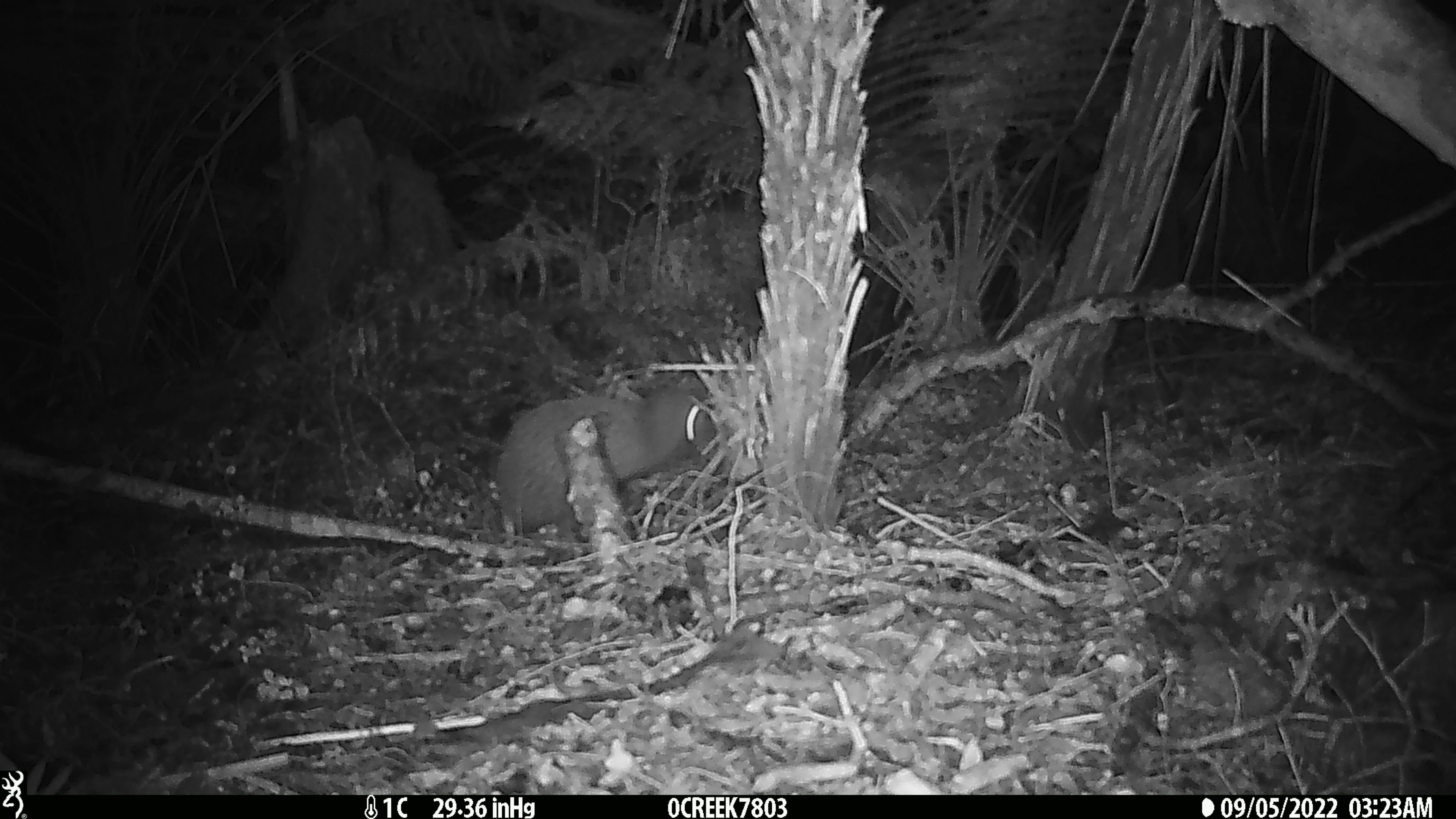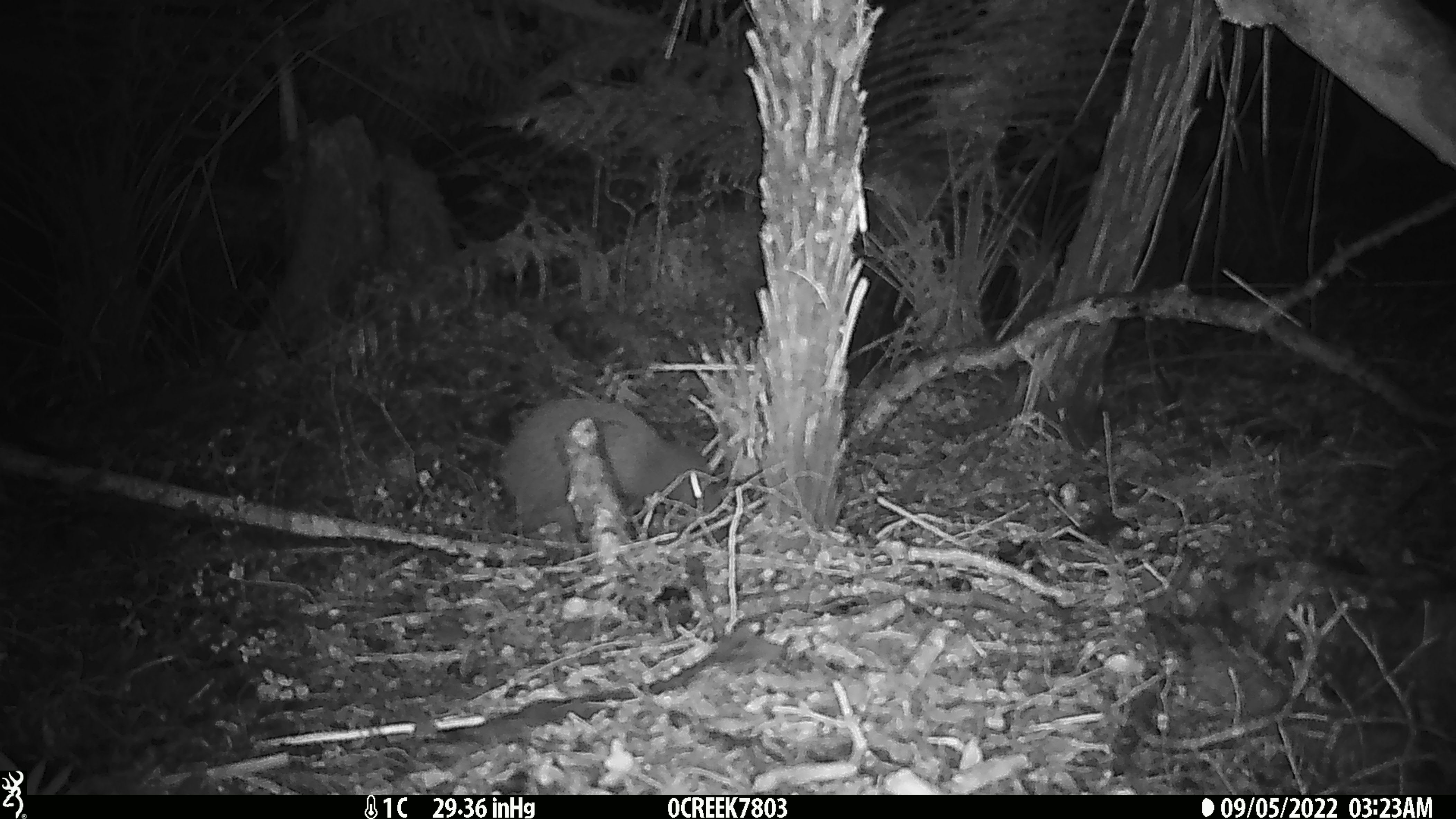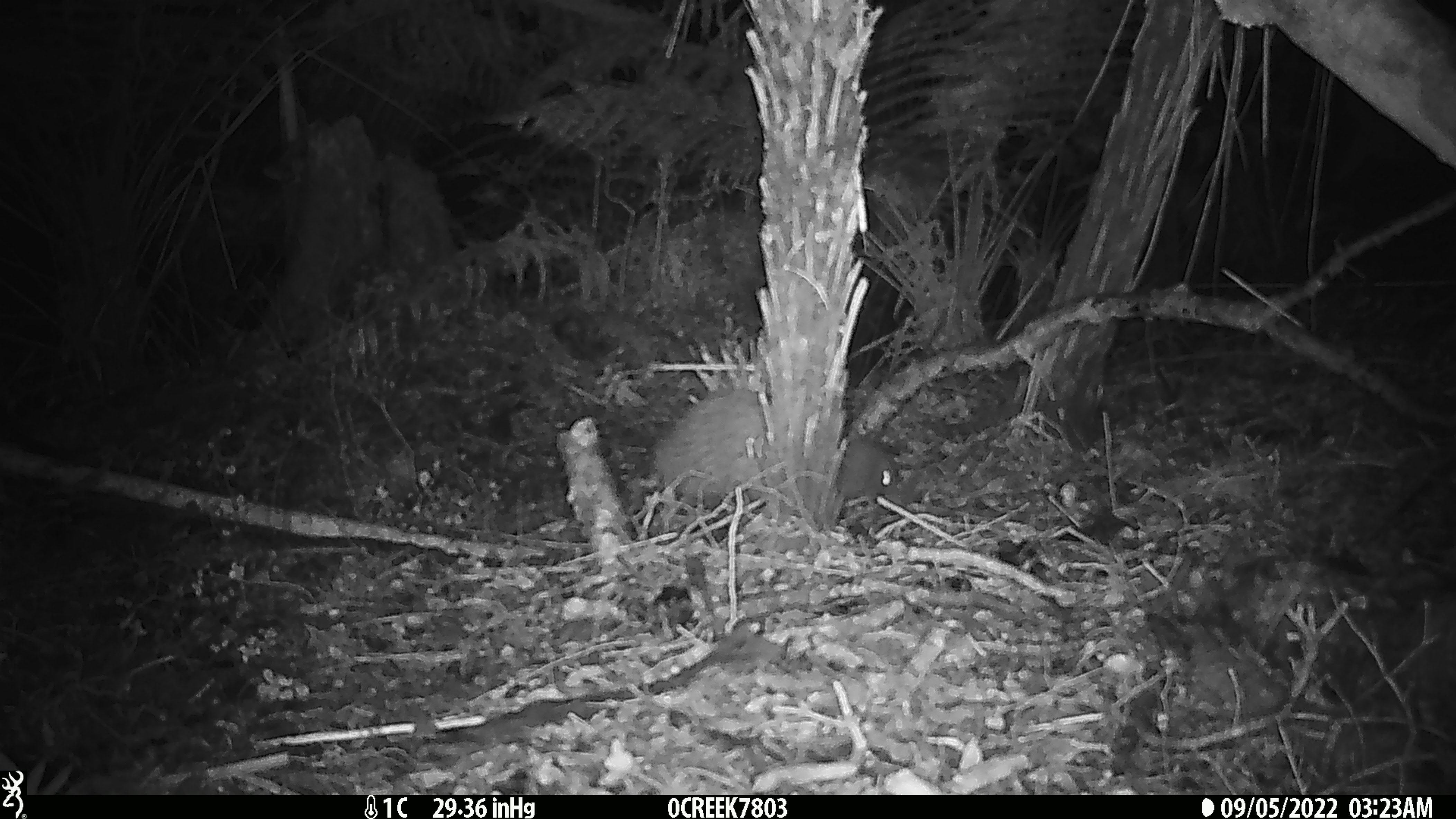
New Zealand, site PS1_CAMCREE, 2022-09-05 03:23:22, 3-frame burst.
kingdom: Animalia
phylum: Chordata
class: Aves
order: Apterygiformes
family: Apterygidae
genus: Apteryx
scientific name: Apteryx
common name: kiwi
Kiwi (Apteryx).